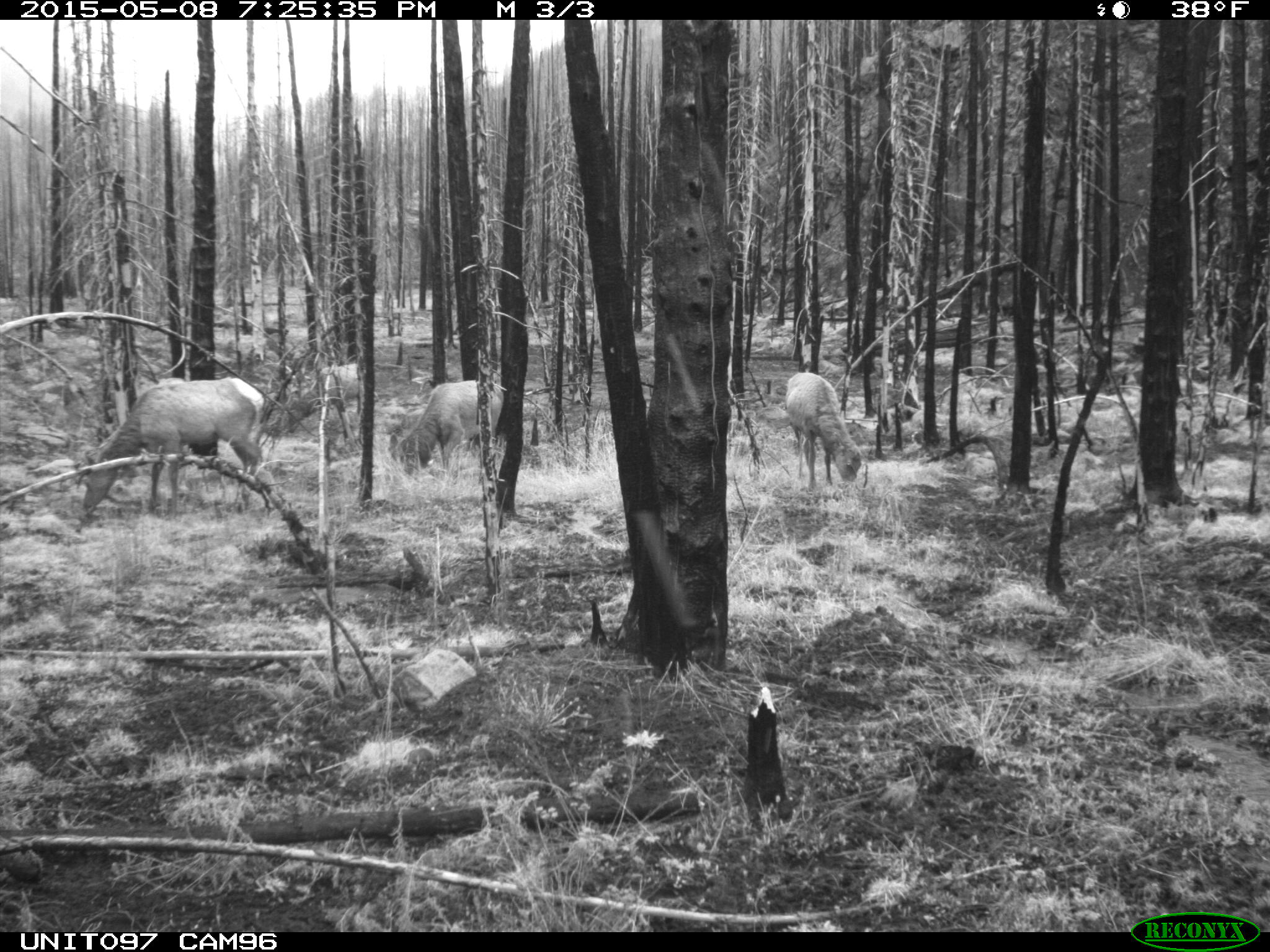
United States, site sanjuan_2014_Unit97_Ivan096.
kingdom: Animalia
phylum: Chordata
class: Mammalia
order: Artiodactyla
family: Cervidae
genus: Cervus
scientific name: Cervus elaphus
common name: red deer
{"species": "Cervus elaphus (red deer)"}